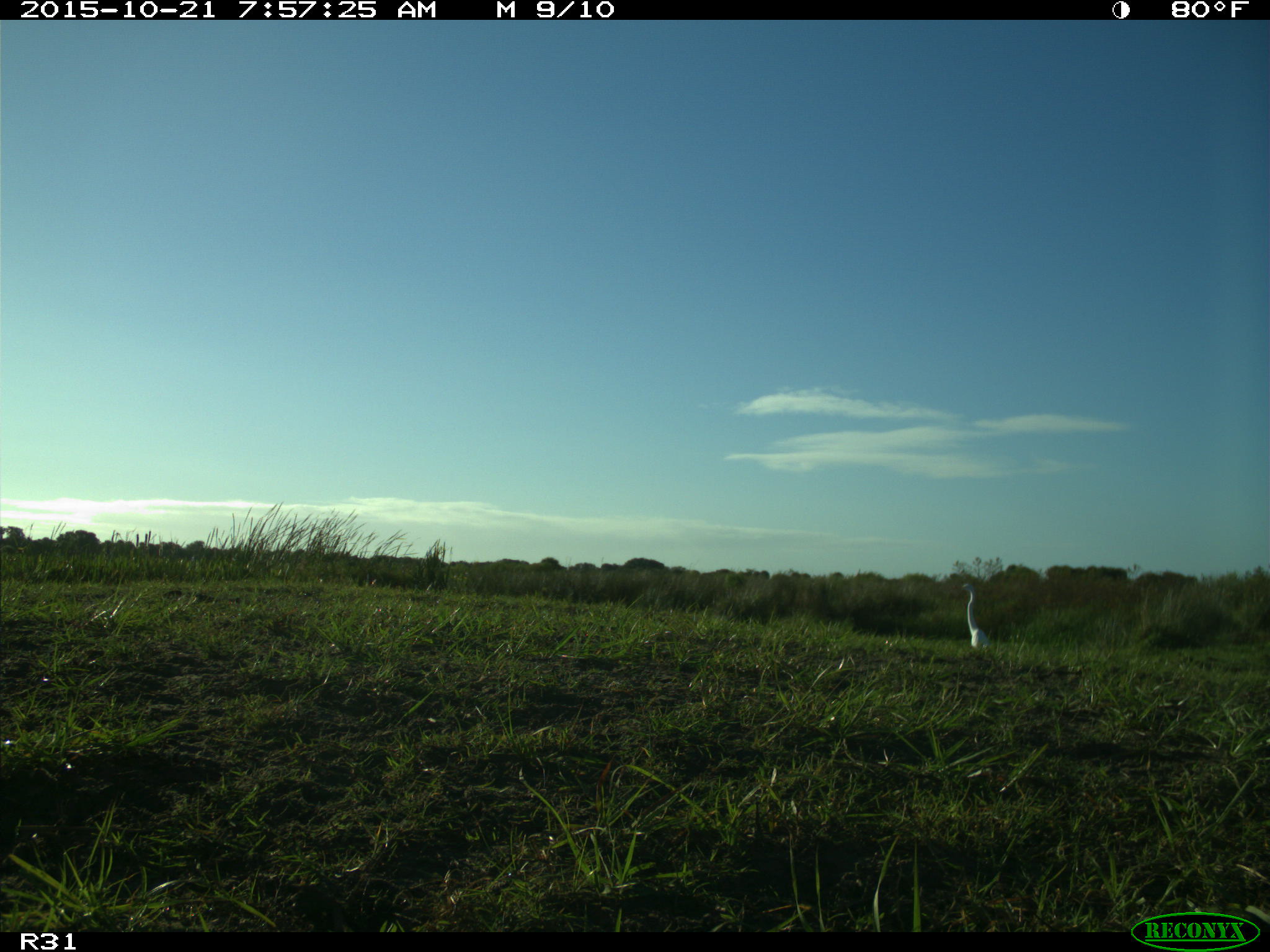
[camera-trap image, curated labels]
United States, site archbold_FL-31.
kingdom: Animalia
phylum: Chordata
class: Aves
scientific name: Aves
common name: birds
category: unidentified bird